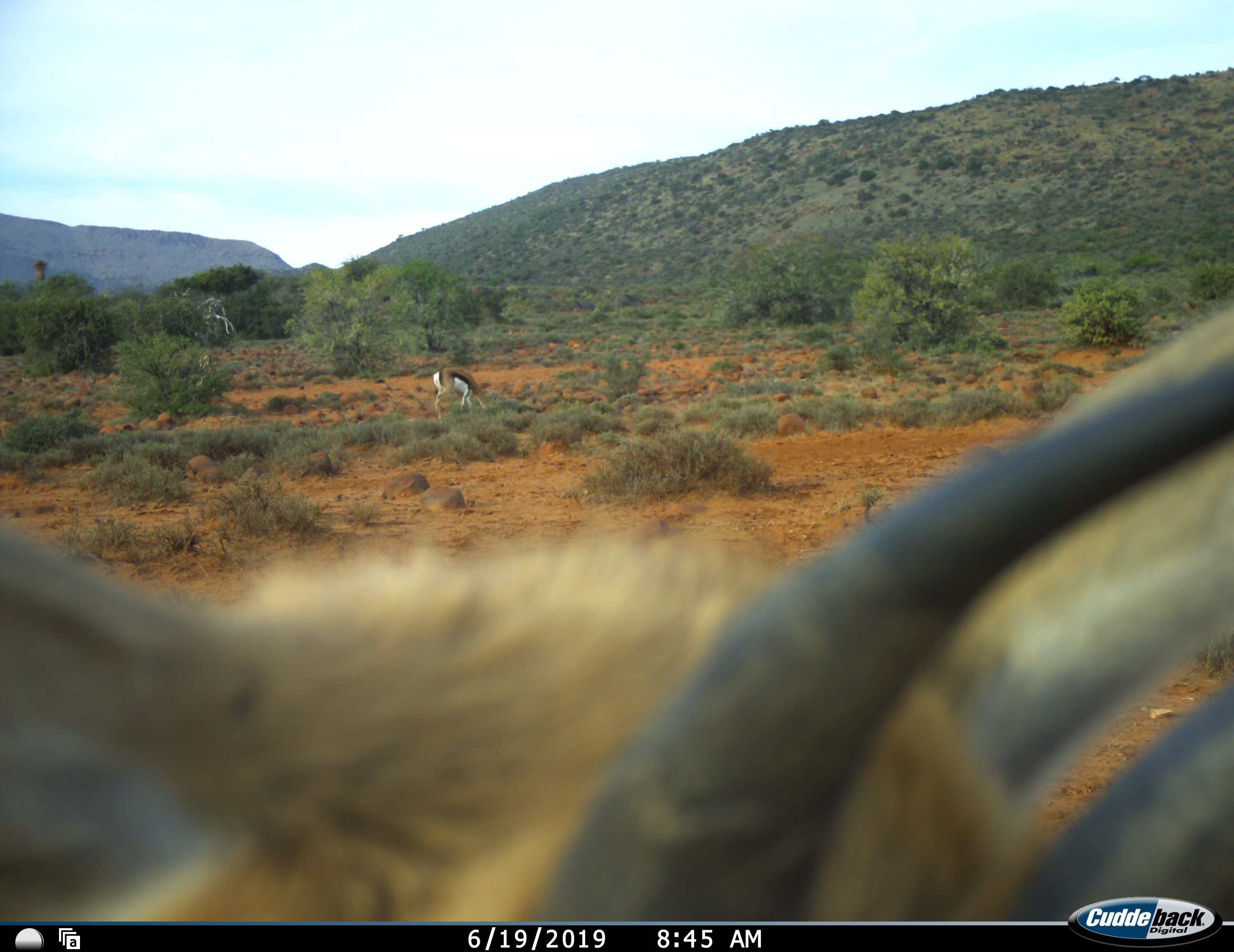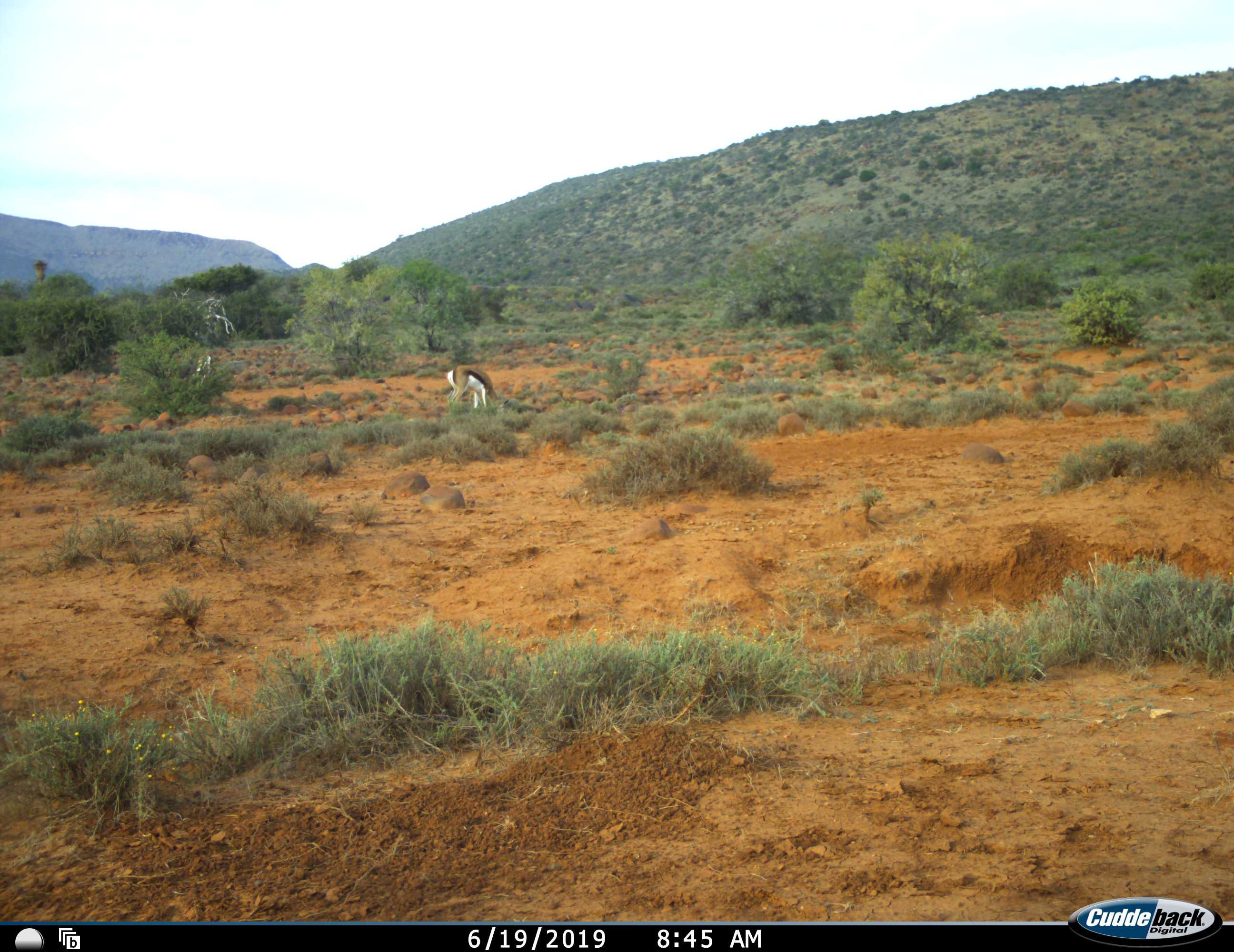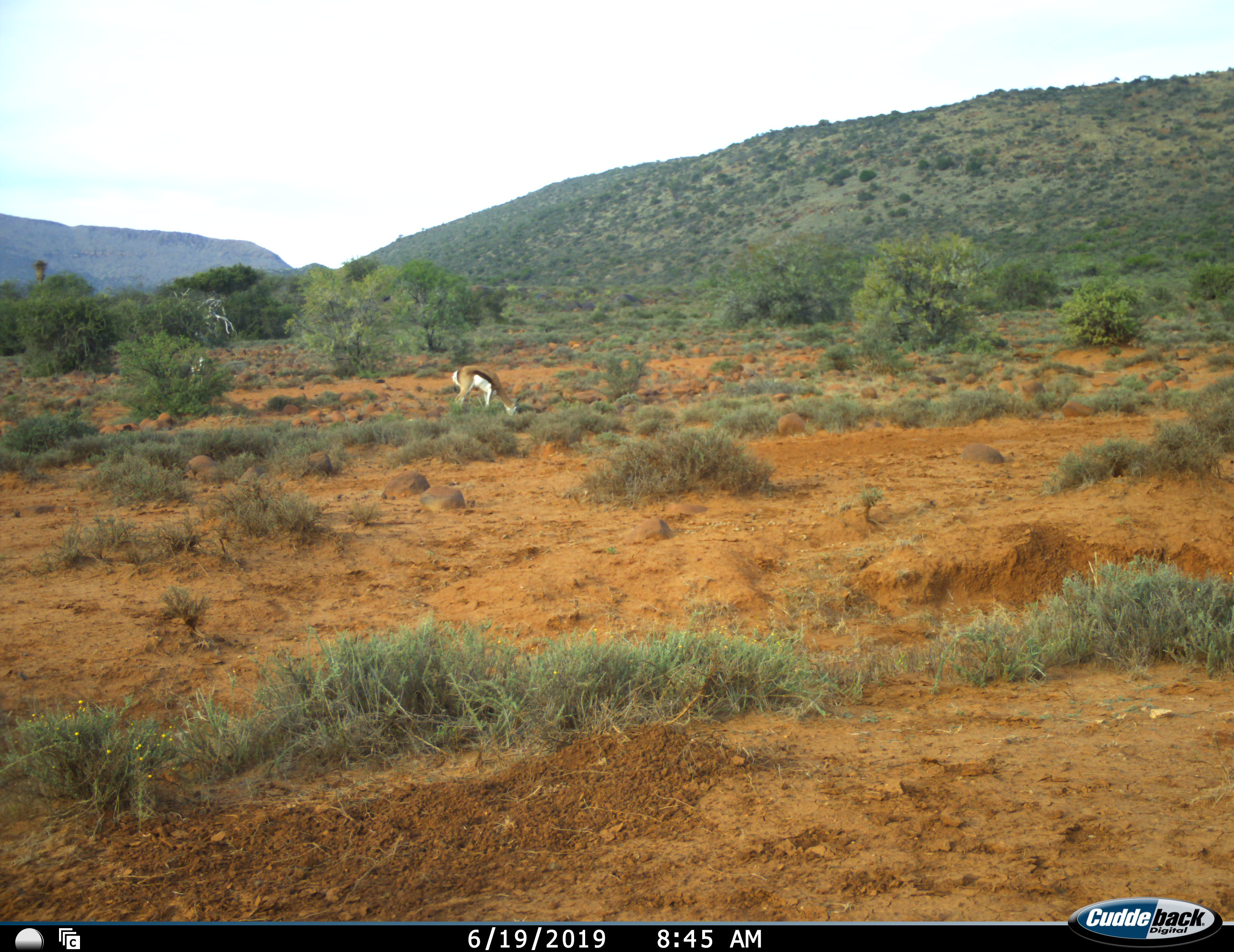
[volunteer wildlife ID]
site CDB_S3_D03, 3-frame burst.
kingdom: Animalia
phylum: Chordata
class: Mammalia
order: Artiodactyla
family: Bovidae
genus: Antidorcas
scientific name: Antidorcas marsupialis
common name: springbok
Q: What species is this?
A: Springbok (Antidorcas marsupialis).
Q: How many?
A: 2.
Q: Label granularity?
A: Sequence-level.